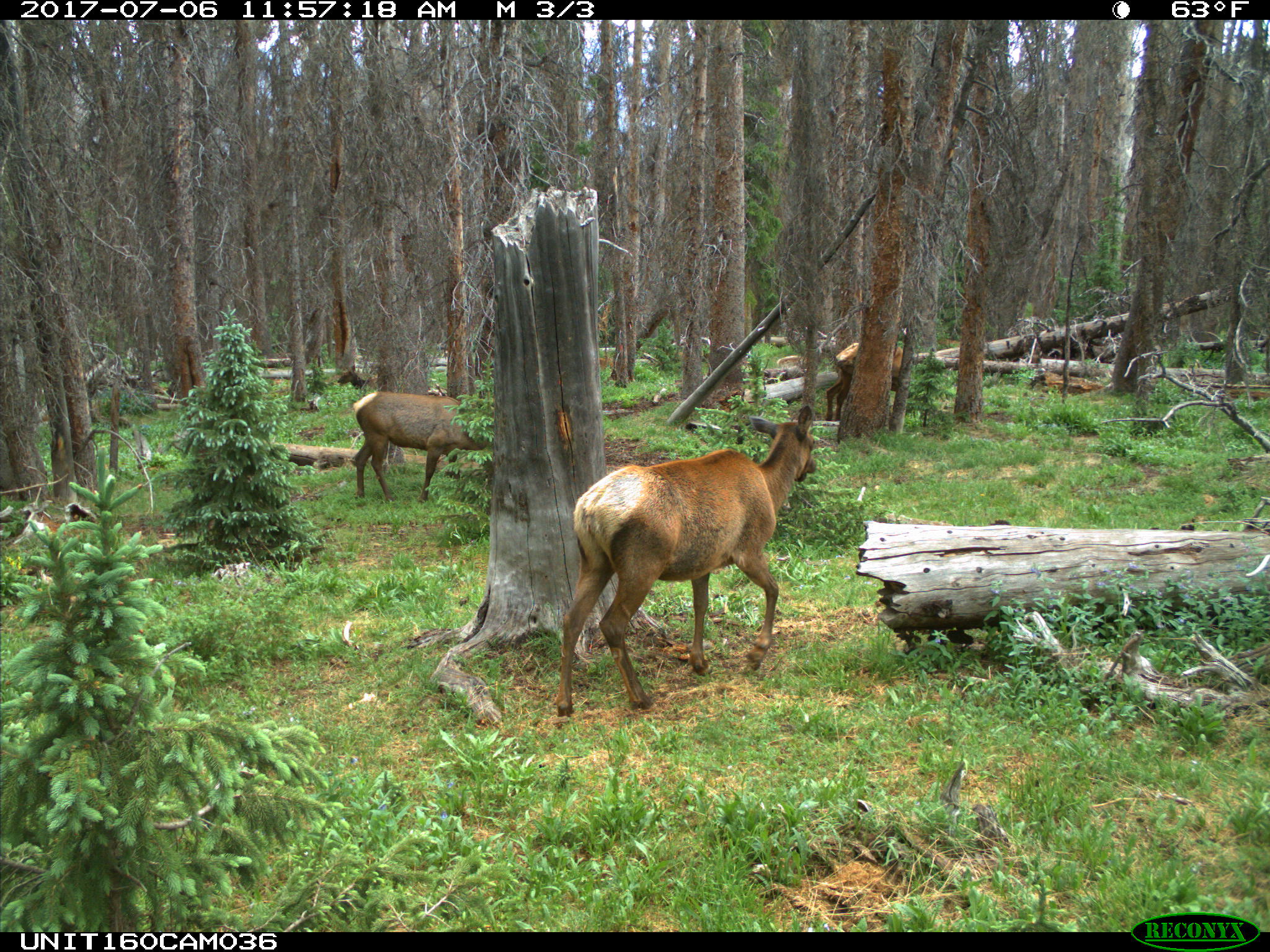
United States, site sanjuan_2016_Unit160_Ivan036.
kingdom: Animalia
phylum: Chordata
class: Mammalia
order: Artiodactyla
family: Cervidae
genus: Cervus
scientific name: Cervus elaphus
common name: red deer